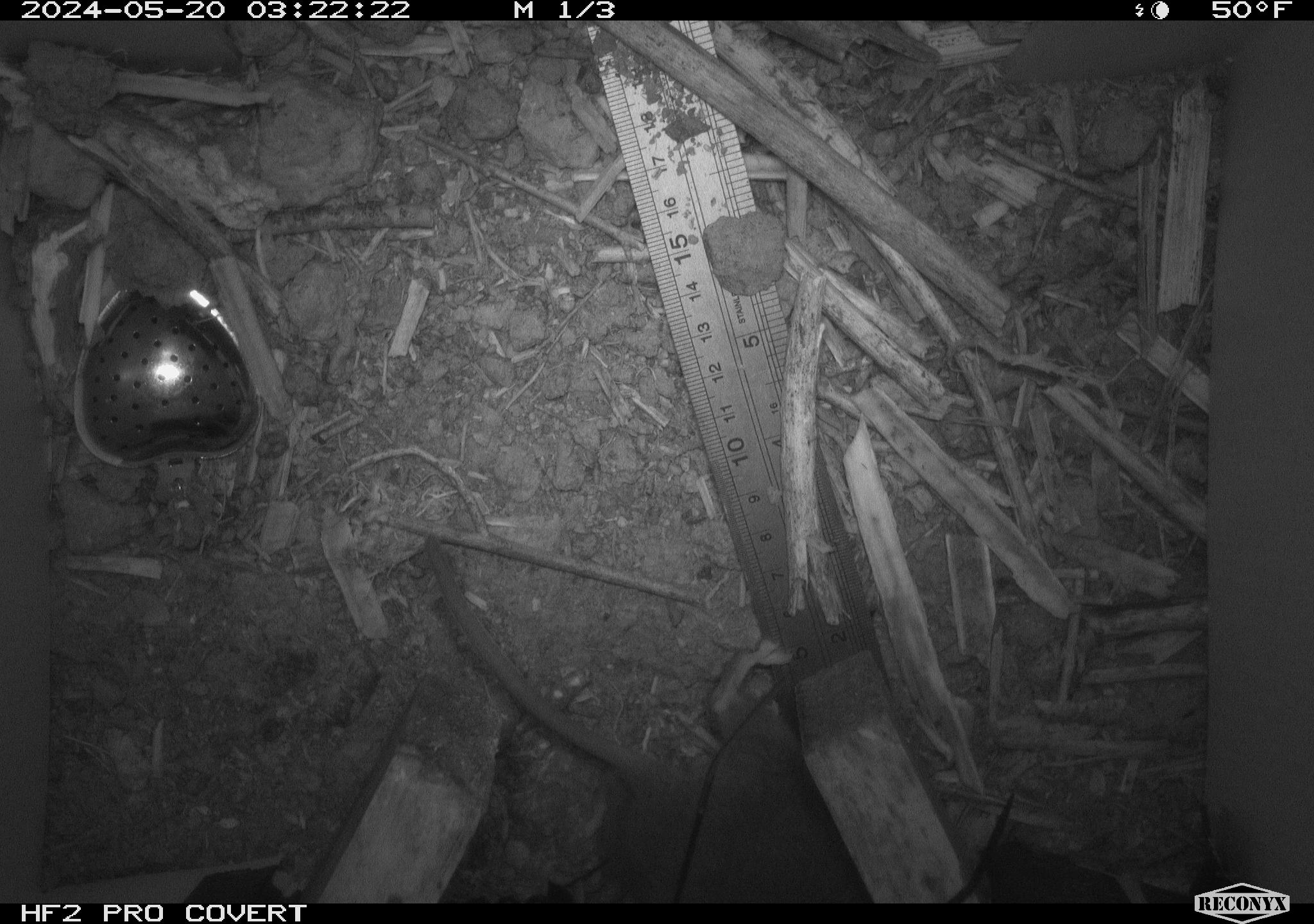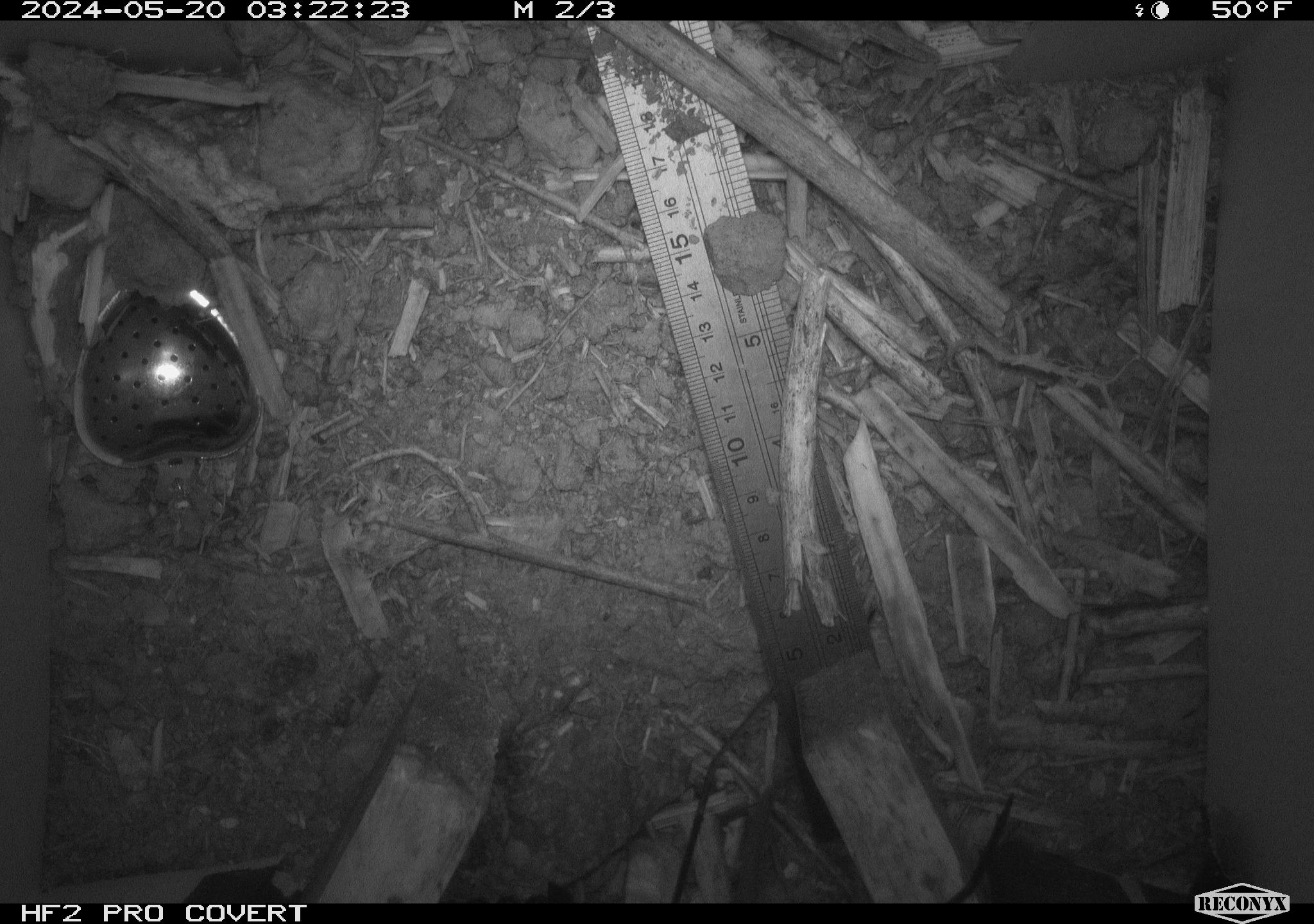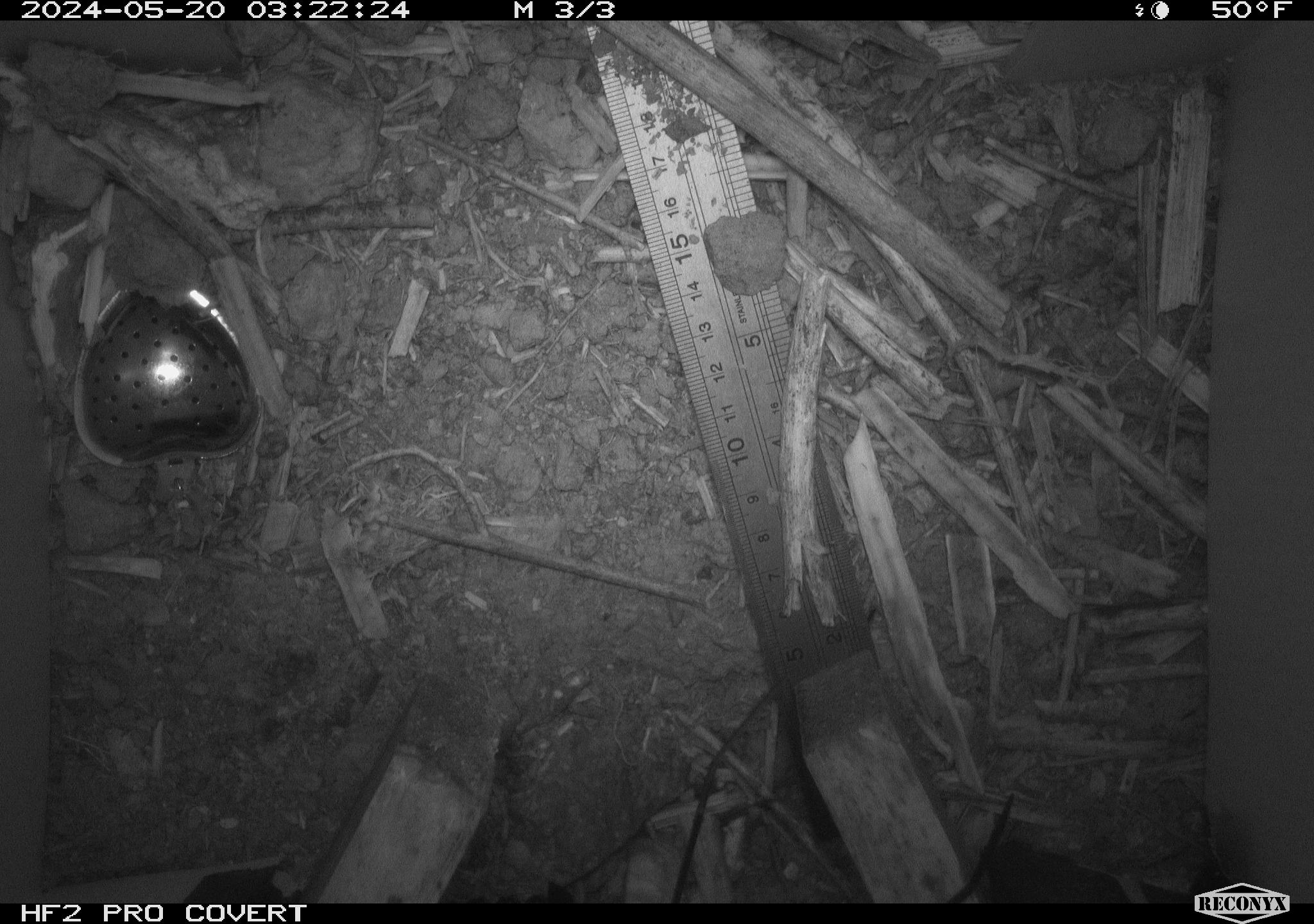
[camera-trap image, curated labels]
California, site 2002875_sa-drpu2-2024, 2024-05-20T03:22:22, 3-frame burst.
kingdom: Animalia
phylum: Chordata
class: Mammalia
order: Rodentia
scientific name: Rodentia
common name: rodent